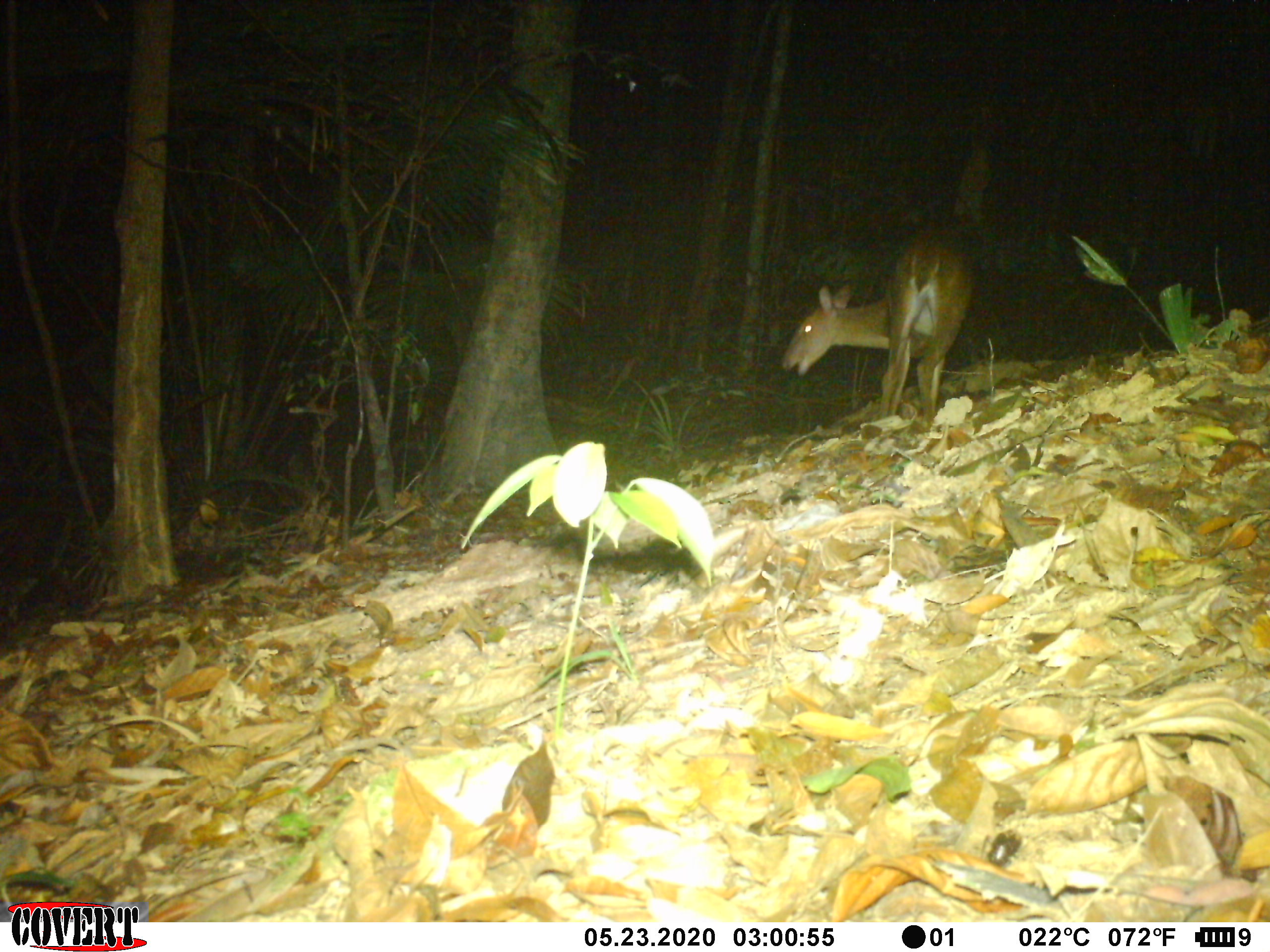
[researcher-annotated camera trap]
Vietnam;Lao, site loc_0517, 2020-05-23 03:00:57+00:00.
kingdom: Animalia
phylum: Chordata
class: Mammalia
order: Artiodactyla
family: Cervidae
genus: Muntiacus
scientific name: Muntiacus vuquangensis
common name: large-antlered muntjac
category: large antlered muntjac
Large antlered muntjac (large-antlered muntjac) (Muntiacus vuquangensis). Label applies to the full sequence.